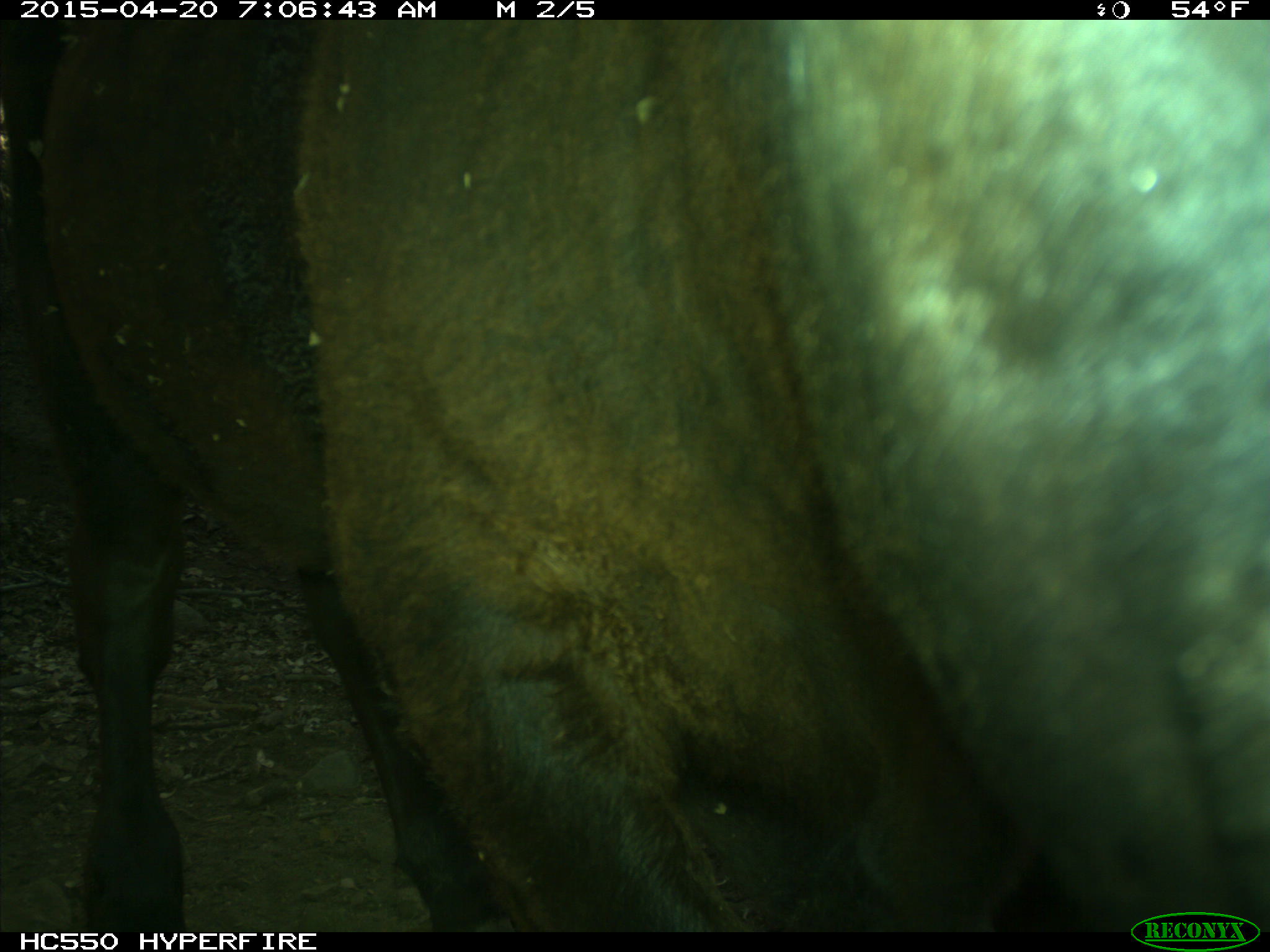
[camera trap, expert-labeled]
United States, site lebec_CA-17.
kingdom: Animalia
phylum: Chordata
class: Mammalia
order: Artiodactyla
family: Bovidae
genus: Bos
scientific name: Bos taurus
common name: domestic cow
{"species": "Bos taurus (domestic cow)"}